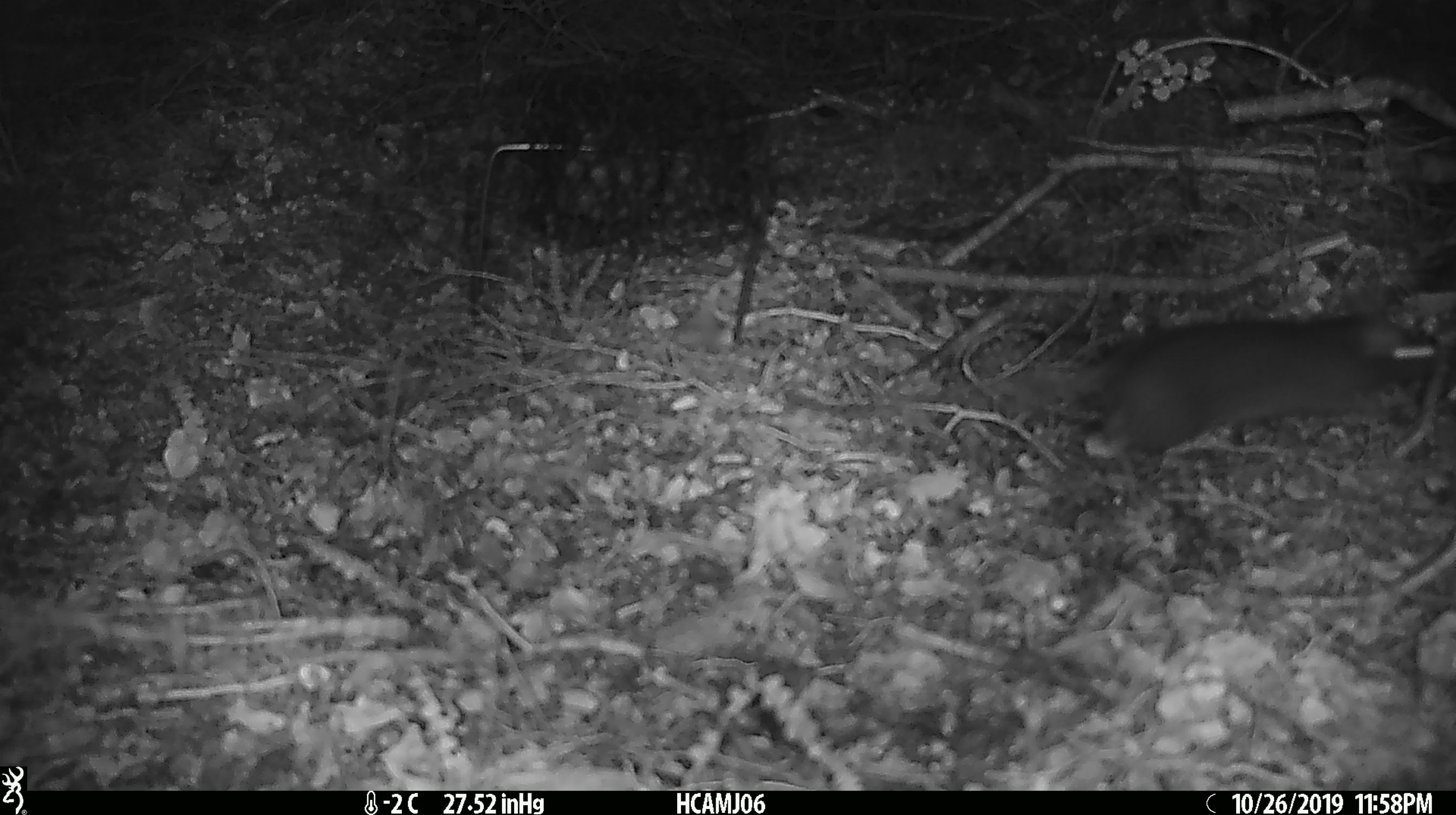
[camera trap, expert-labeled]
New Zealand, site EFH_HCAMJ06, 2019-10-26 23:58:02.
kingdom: Animalia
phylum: Chordata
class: Mammalia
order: Rodentia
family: Muridae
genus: Rattus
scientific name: Rattus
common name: rat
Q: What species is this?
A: Rat (Rattus).